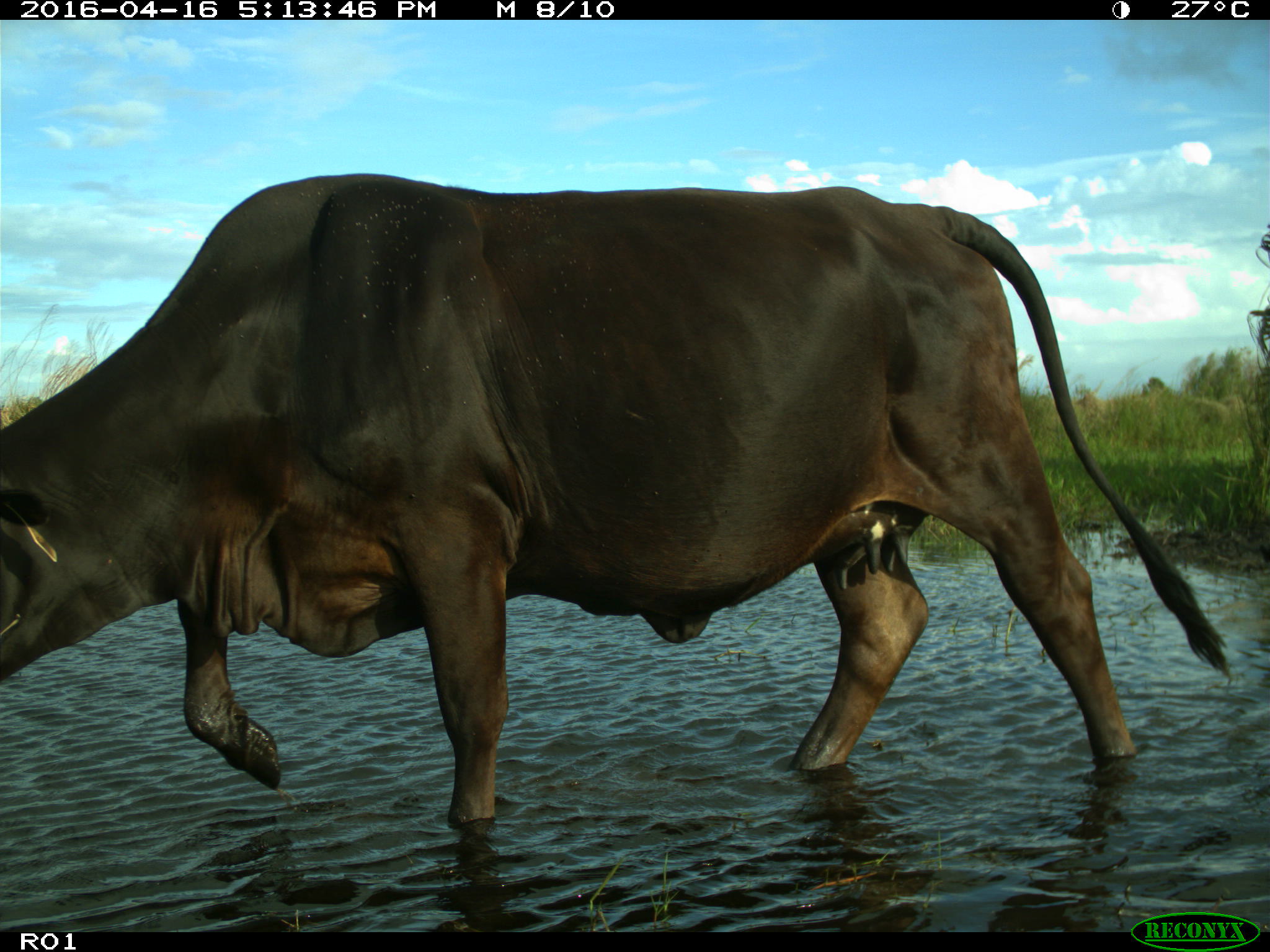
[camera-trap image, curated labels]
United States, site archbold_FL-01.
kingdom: Animalia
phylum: Chordata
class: Mammalia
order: Artiodactyla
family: Bovidae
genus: Bos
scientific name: Bos taurus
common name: domestic cow